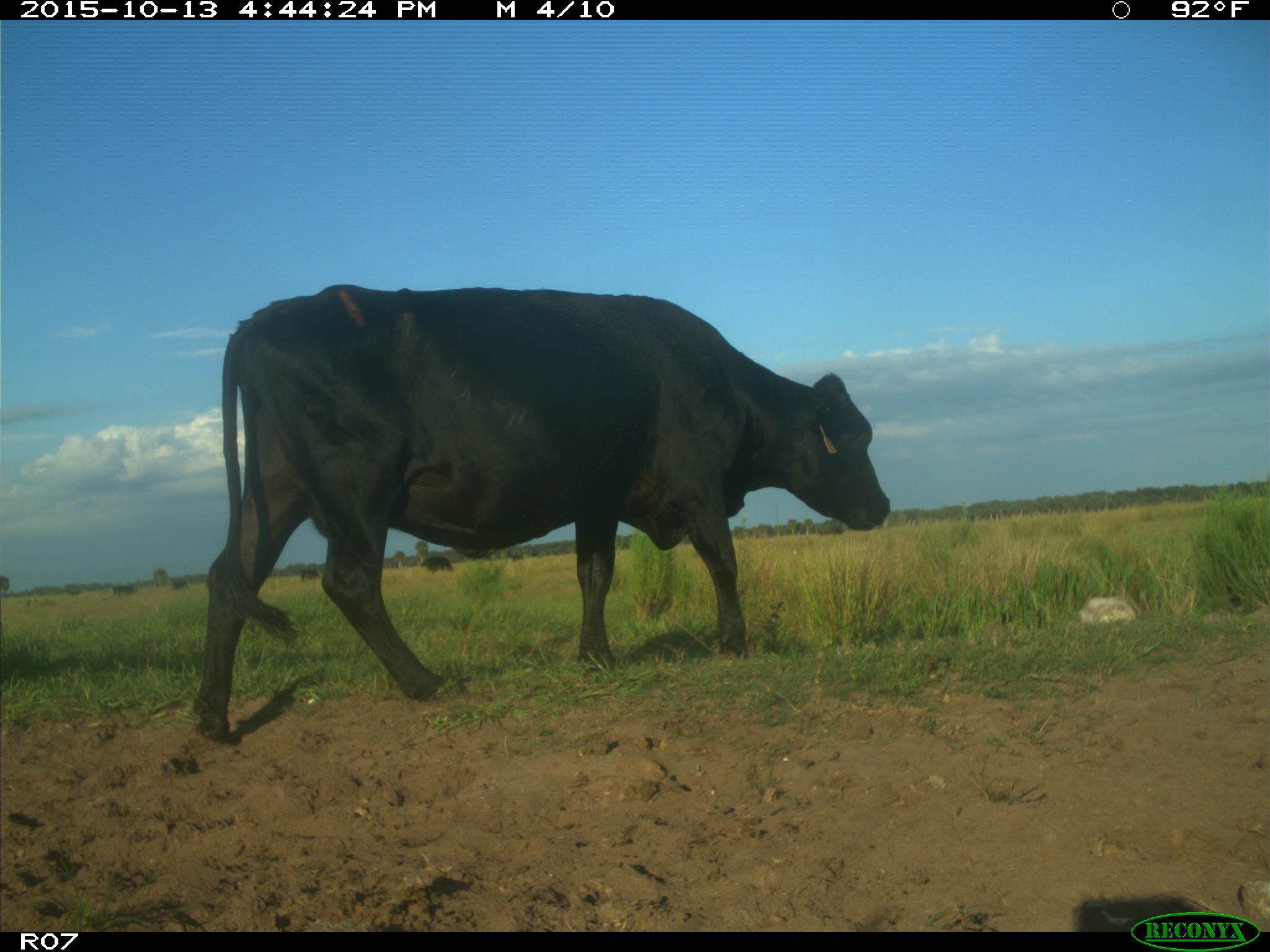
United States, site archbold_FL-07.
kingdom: Animalia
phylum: Chordata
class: Mammalia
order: Artiodactyla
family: Bovidae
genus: Bos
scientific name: Bos taurus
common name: domestic cow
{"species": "Bos taurus (domestic cow)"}